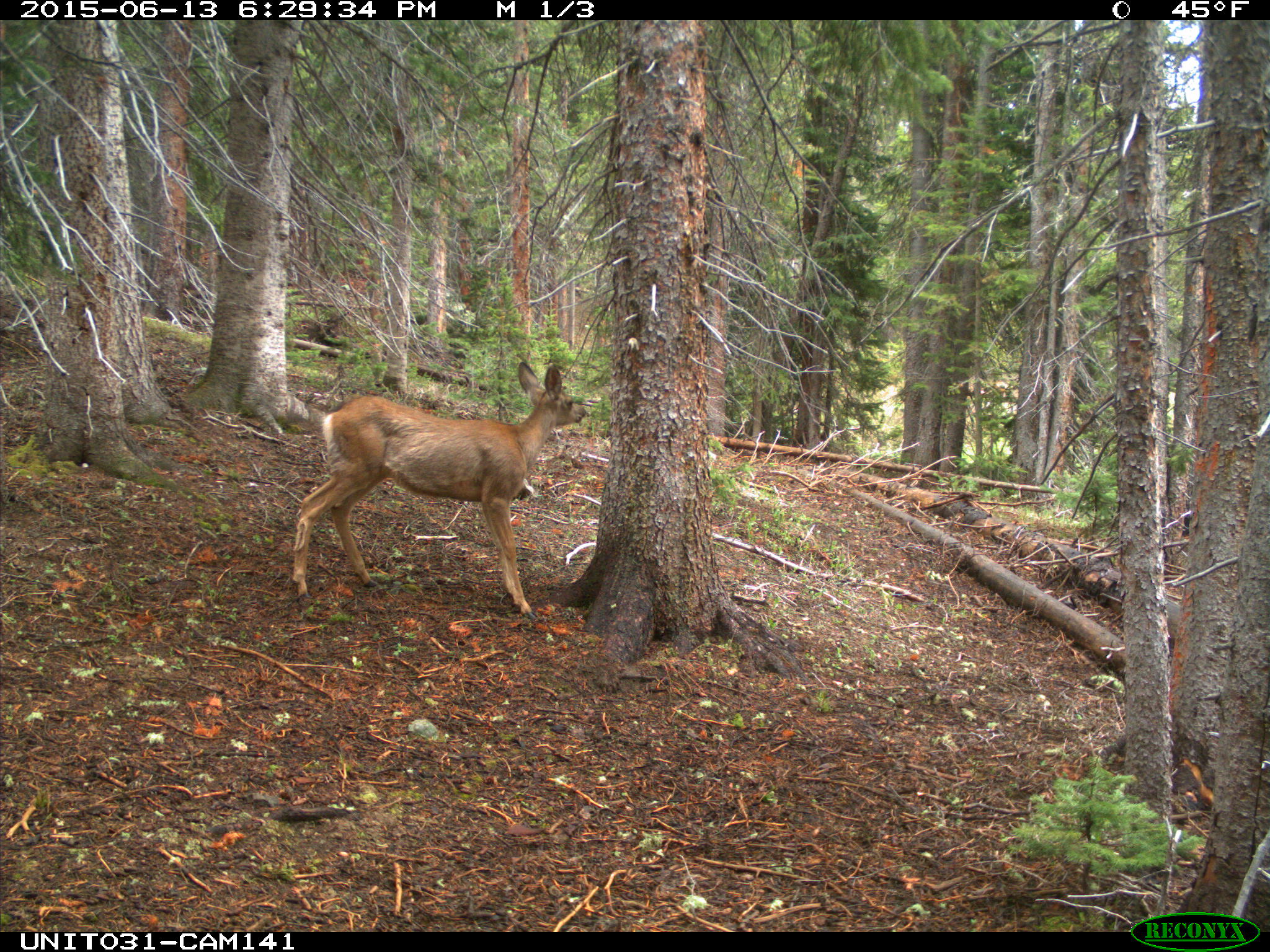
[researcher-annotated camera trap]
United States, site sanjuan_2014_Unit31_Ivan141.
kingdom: Animalia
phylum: Chordata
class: Mammalia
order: Artiodactyla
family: Cervidae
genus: Odocoileus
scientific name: Odocoileus hemionus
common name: mule deer